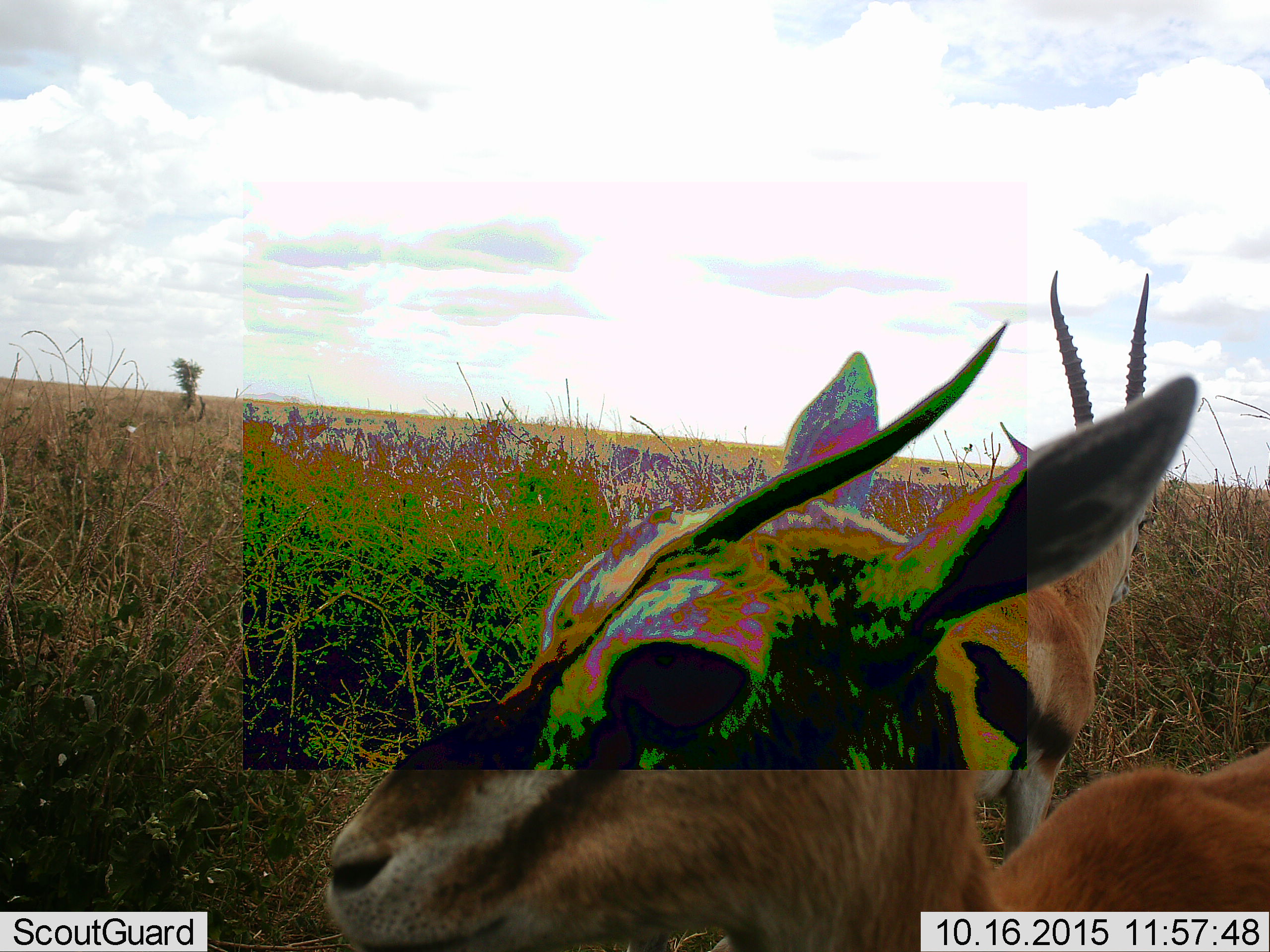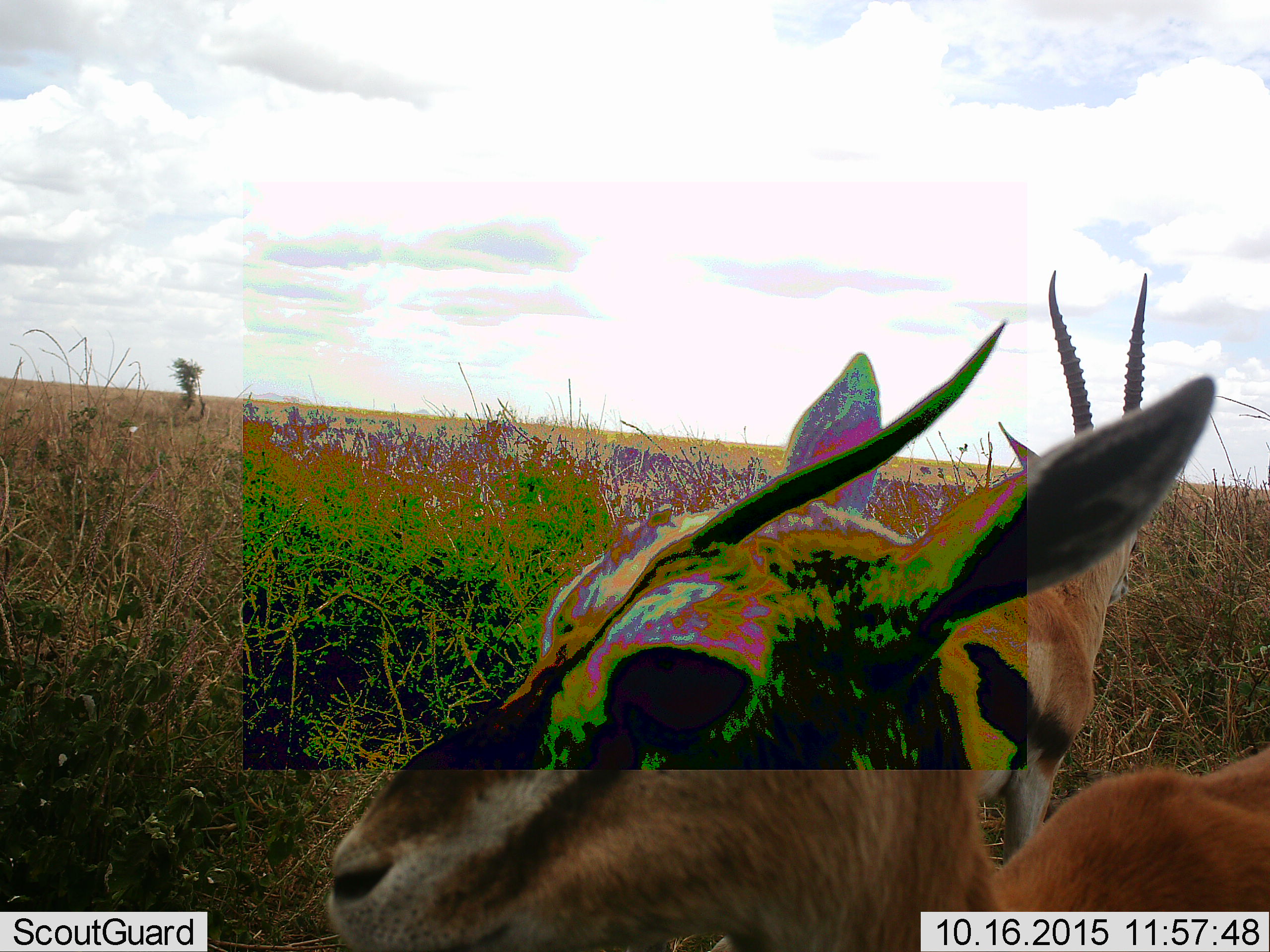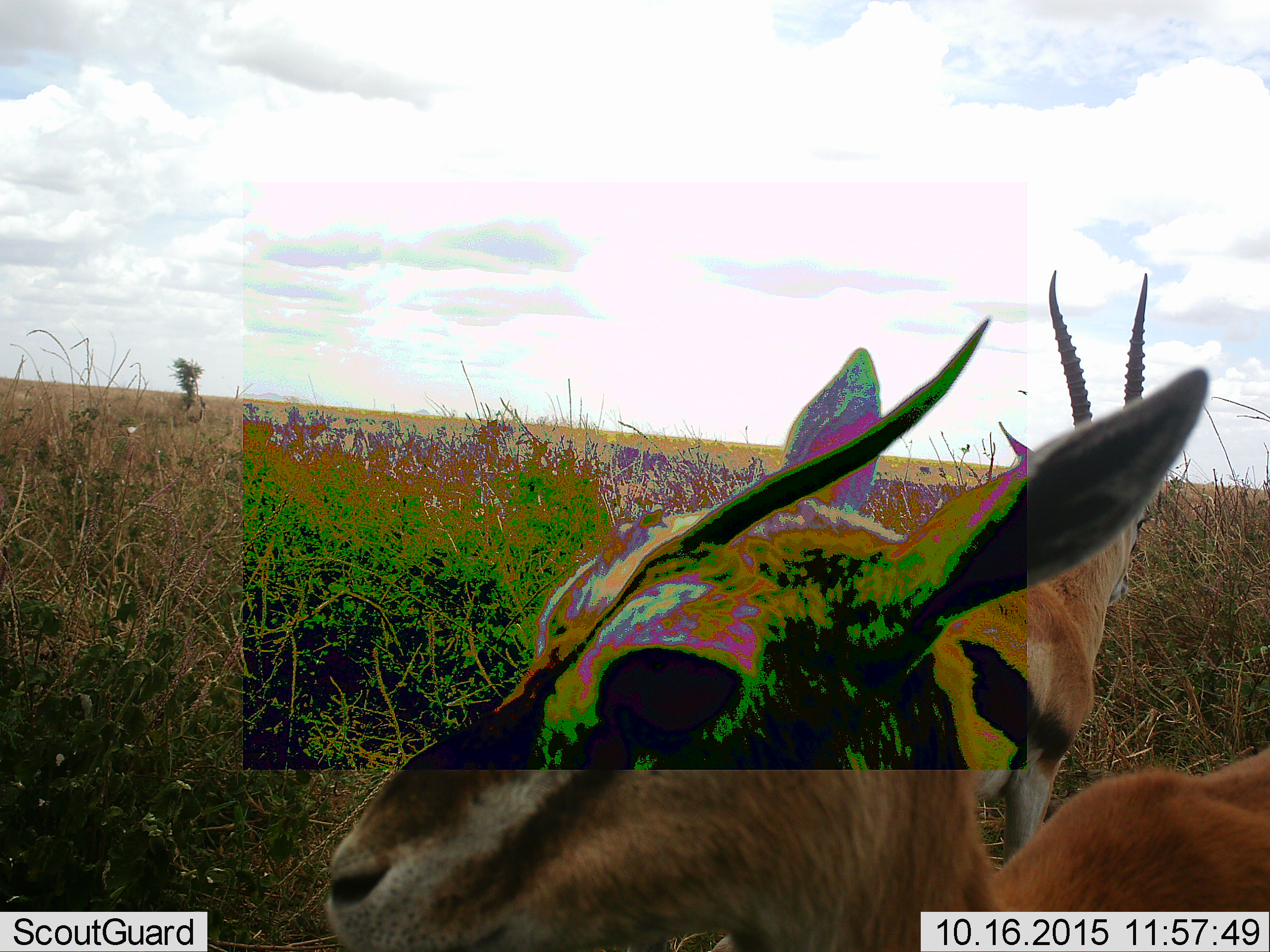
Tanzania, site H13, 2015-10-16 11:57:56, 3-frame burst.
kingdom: Animalia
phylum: Chordata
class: Mammalia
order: Artiodactyla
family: Bovidae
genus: Eudorcas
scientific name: Eudorcas thomsonii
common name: thomson's gazelle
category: gazellethomsons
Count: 2.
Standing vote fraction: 78%.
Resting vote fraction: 22%.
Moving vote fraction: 11%.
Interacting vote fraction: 0%.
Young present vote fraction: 22%.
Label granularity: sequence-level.